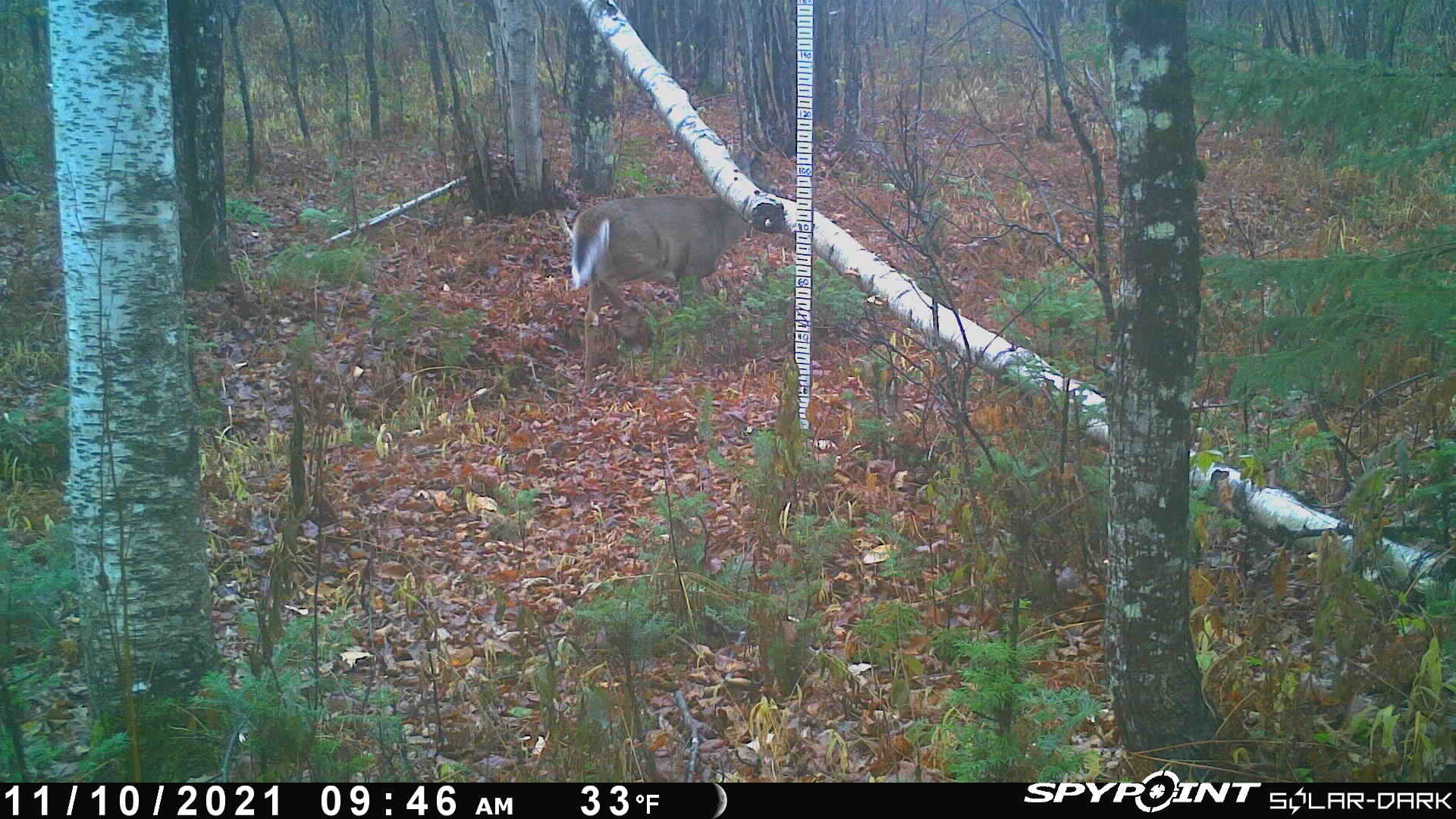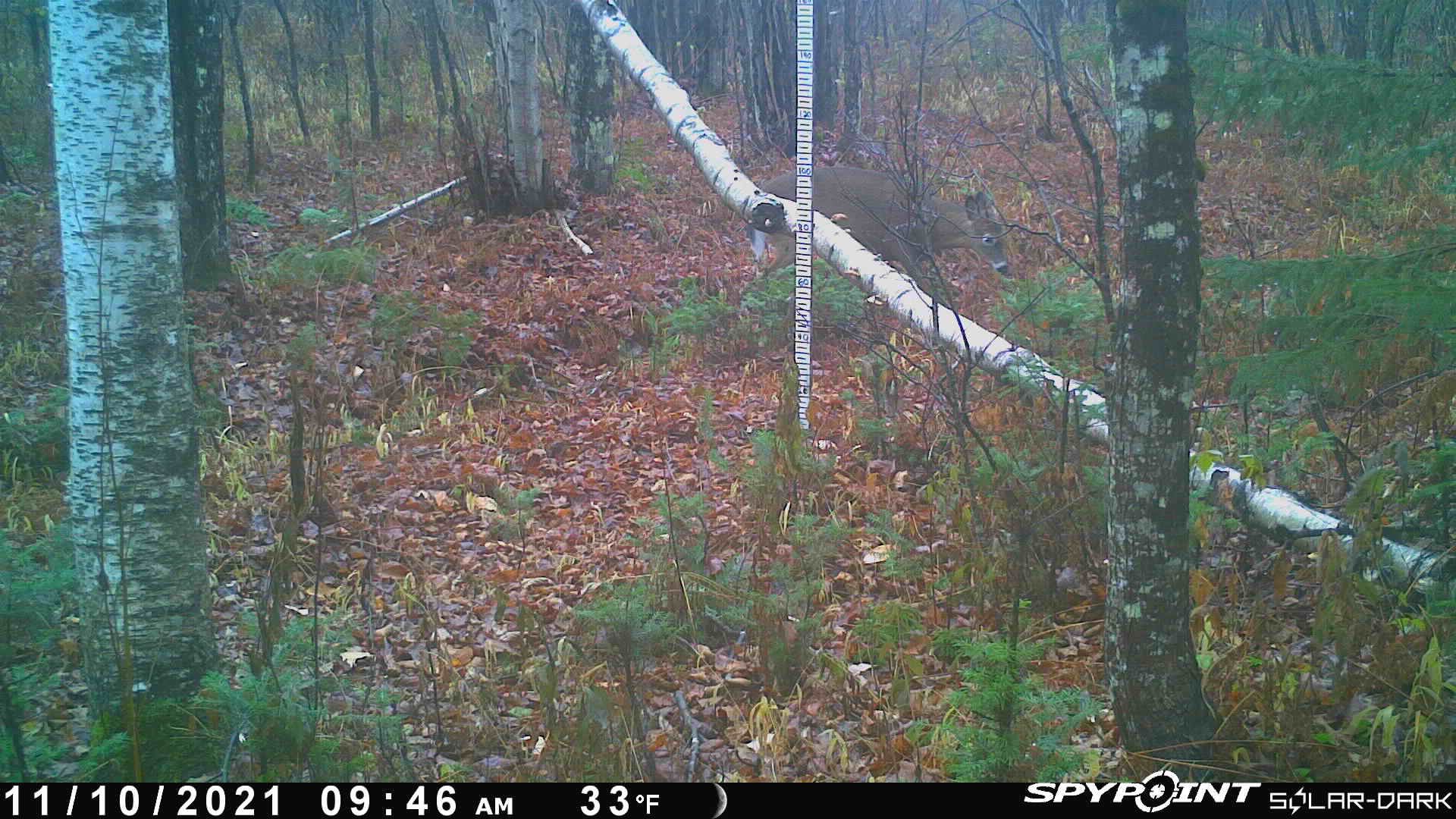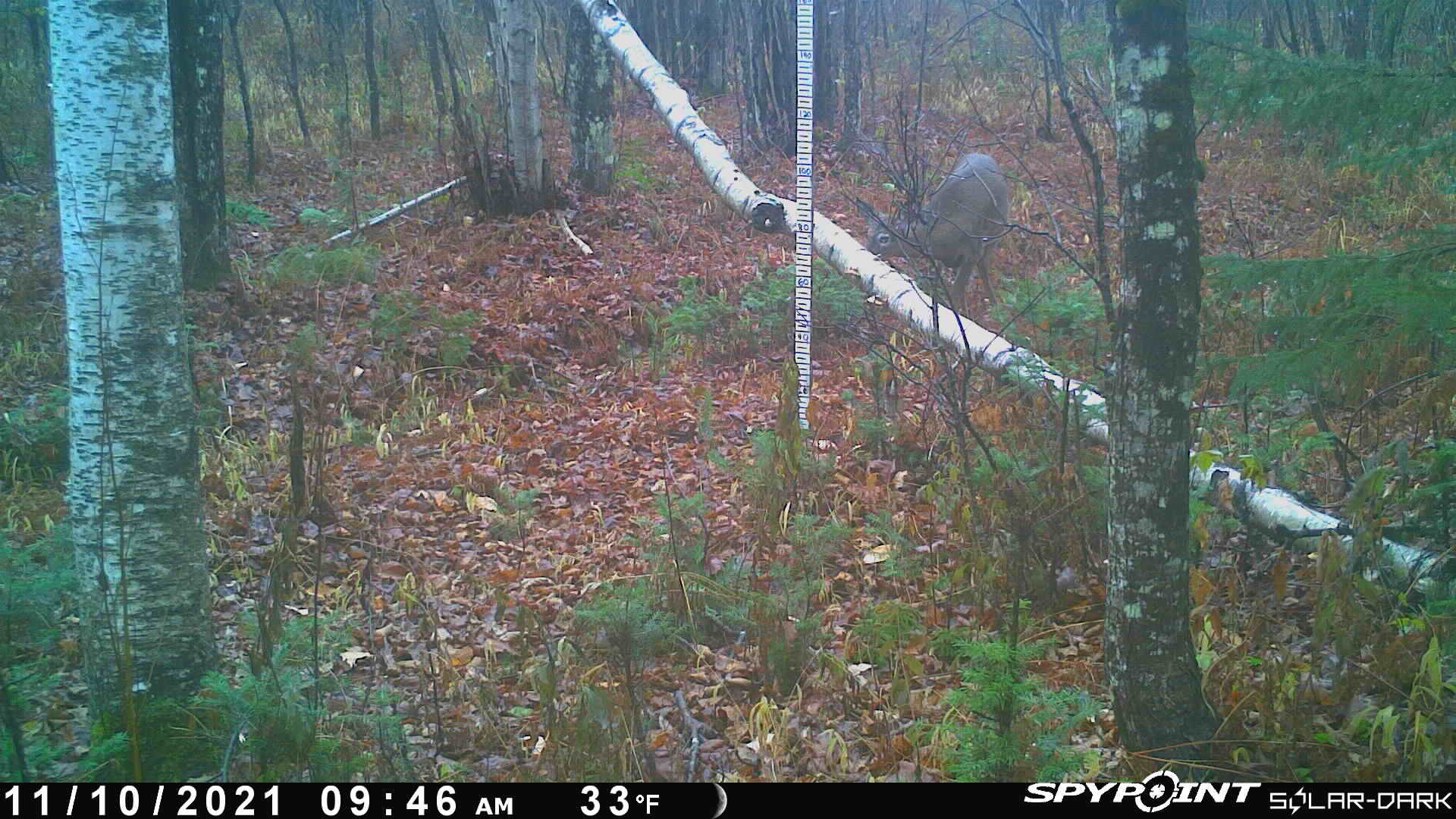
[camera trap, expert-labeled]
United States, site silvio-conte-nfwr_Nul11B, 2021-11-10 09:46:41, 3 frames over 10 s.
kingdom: Animalia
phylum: Chordata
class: Mammalia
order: Artiodactyla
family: Cervidae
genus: Odocoileus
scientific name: Odocoileus virginianus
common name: white-tailed deer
White-tailed deer (Odocoileus virginianus).